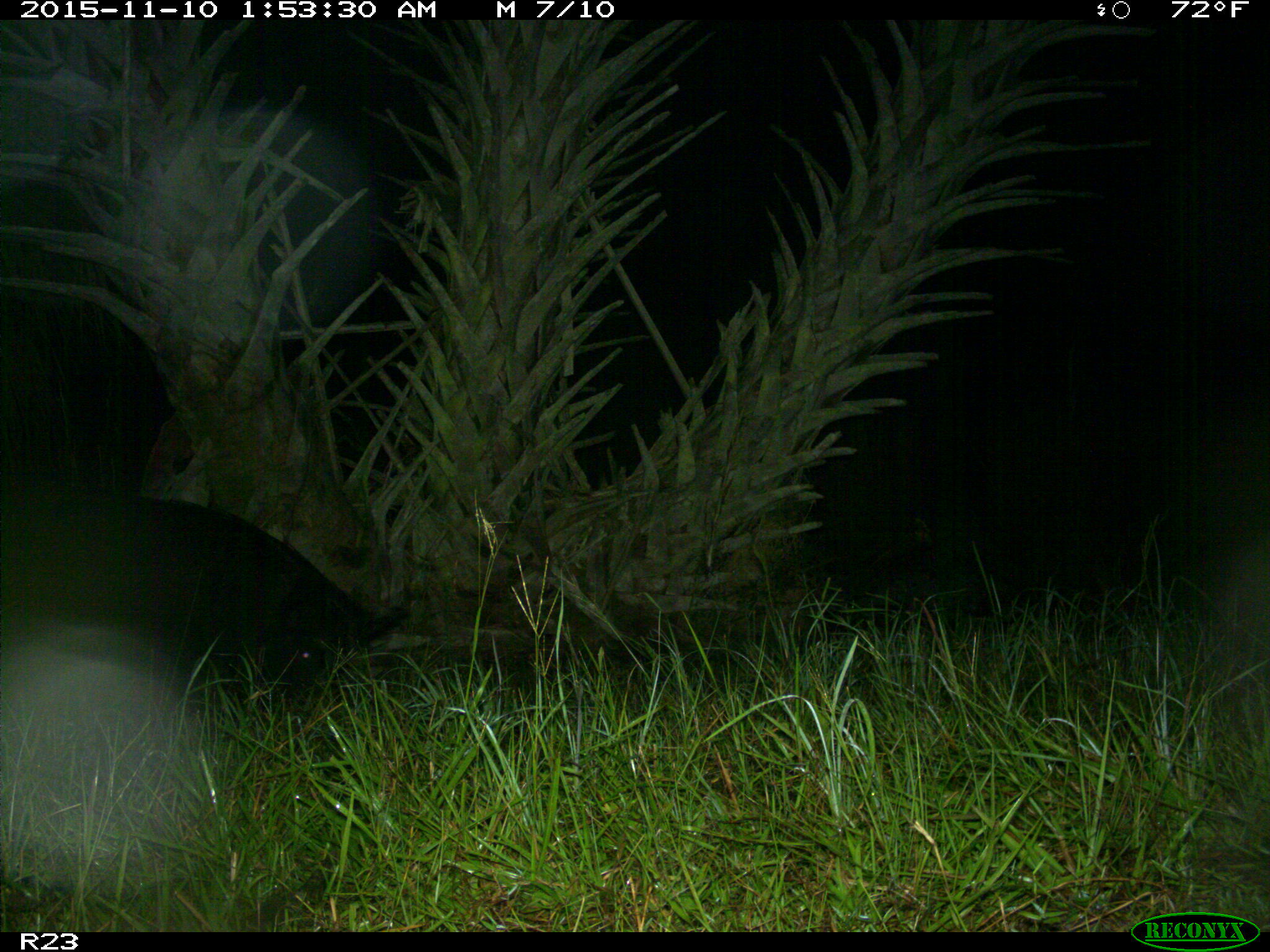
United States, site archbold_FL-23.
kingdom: Animalia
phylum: Chordata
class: Mammalia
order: Artiodactyla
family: Suidae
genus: Sus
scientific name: Sus scrofa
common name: wild boar